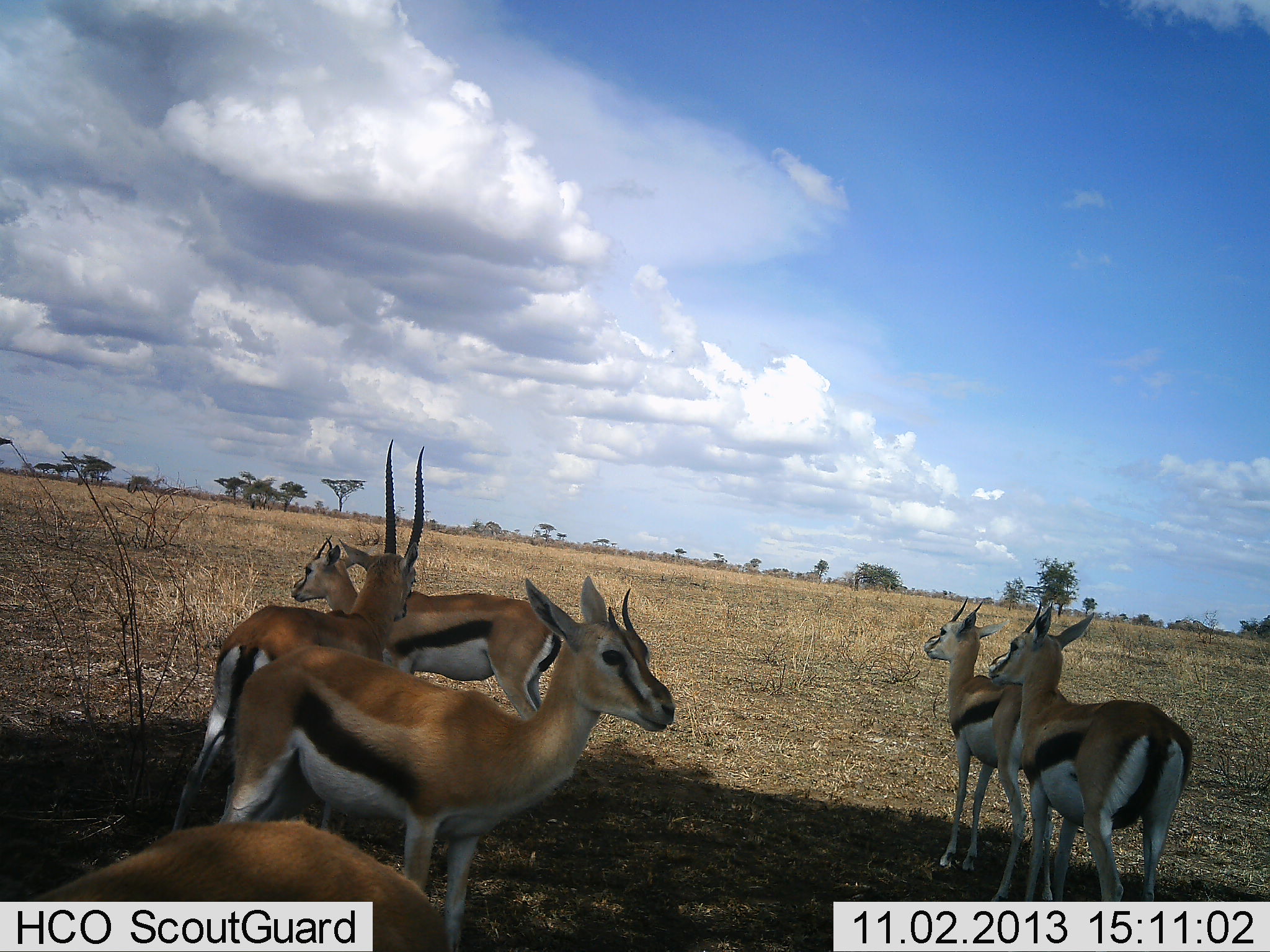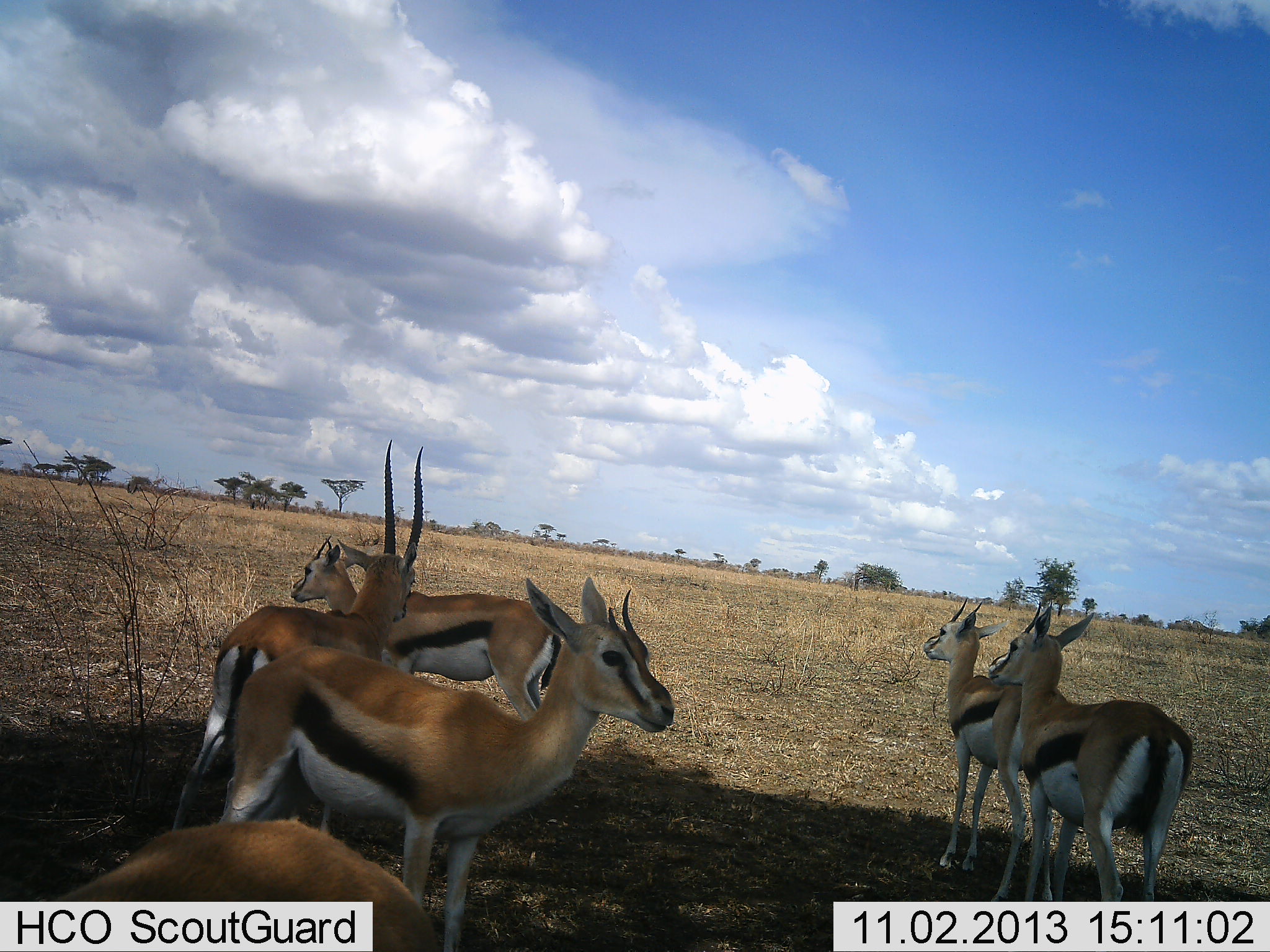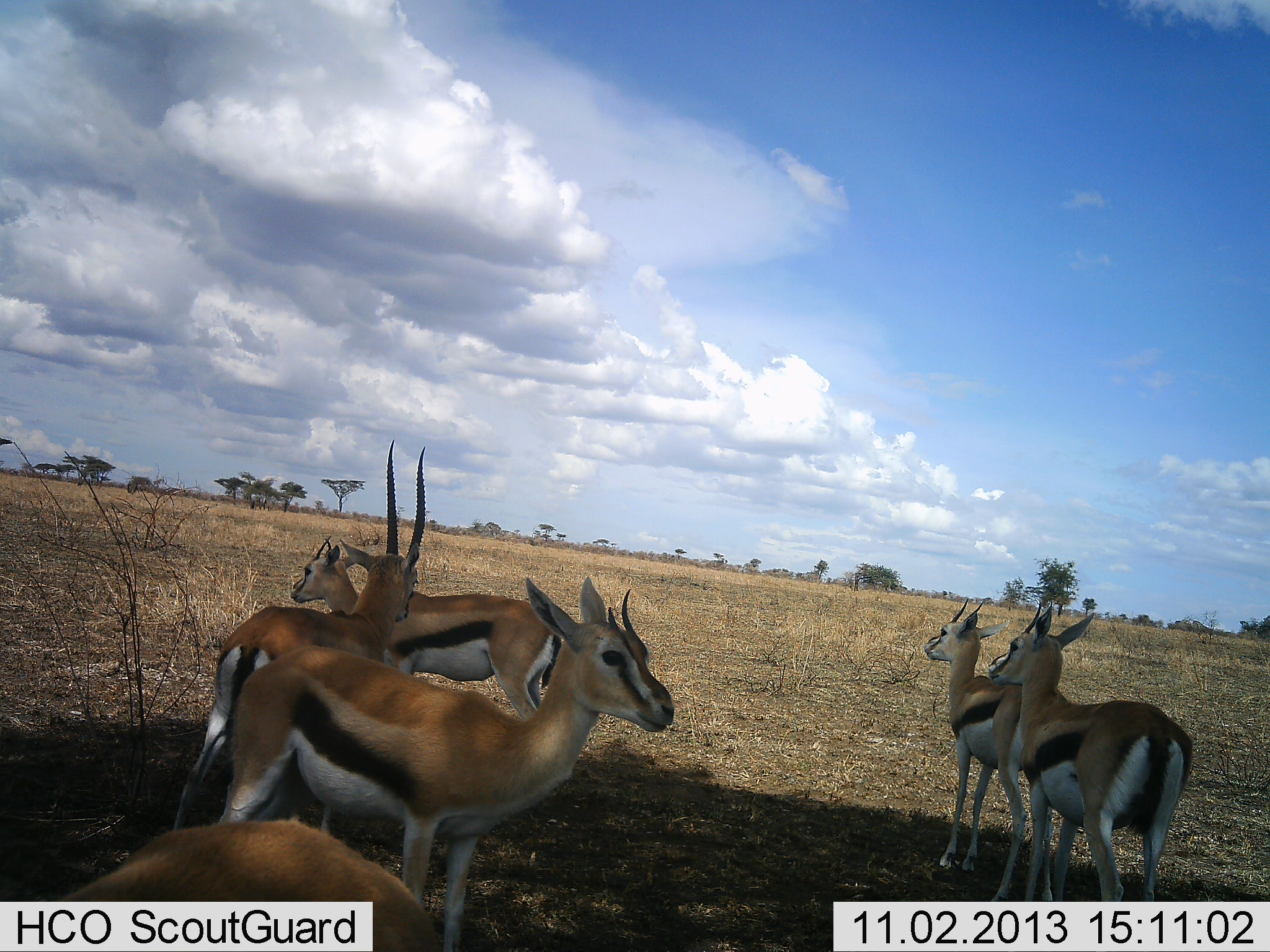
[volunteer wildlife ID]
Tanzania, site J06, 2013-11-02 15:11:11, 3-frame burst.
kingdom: Animalia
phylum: Chordata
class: Mammalia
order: Artiodactyla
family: Bovidae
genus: Eudorcas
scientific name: Eudorcas thomsonii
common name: thomson's gazelle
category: gazellethomsons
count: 6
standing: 89%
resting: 11%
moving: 0%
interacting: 5%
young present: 16%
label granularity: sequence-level